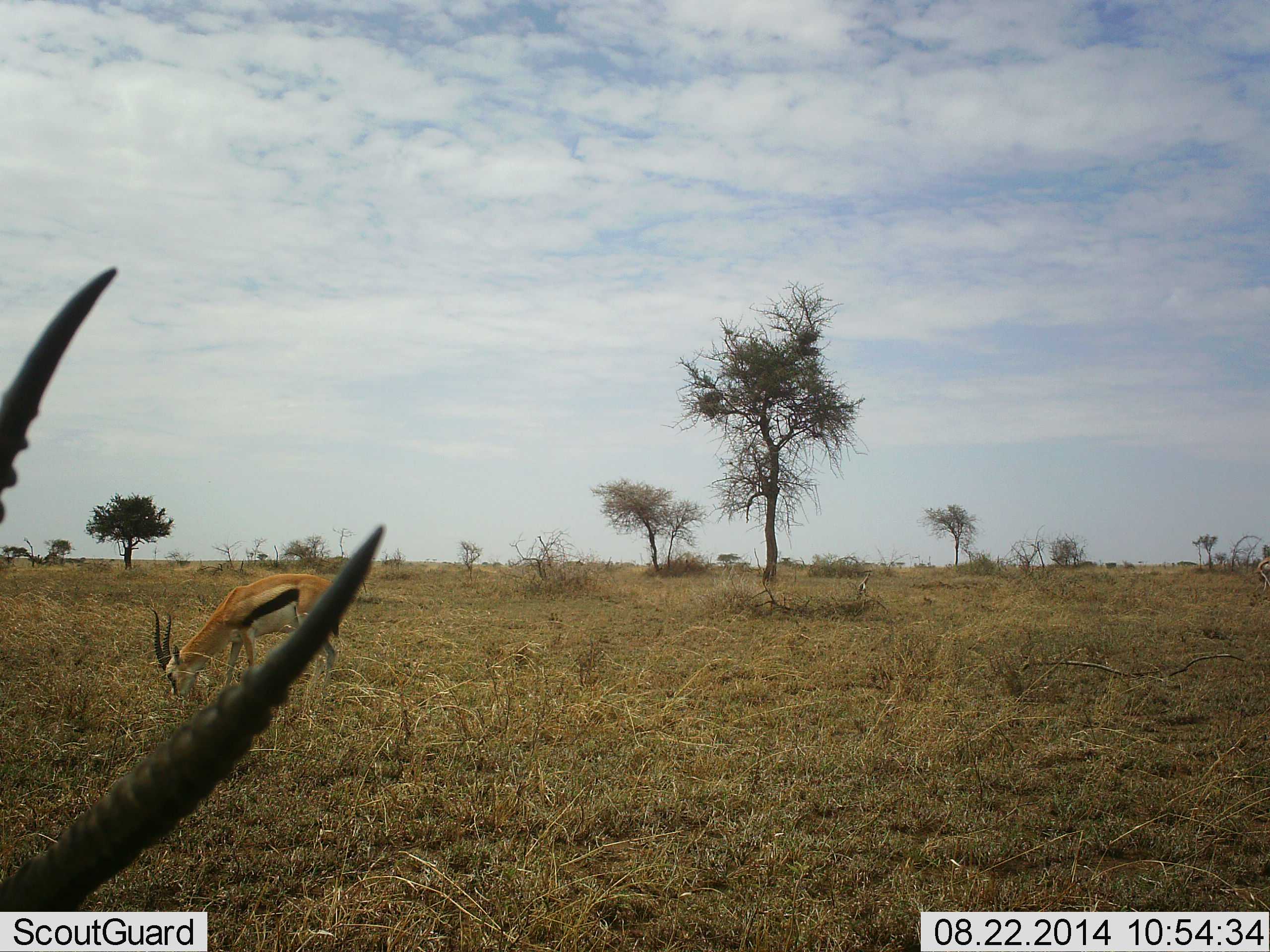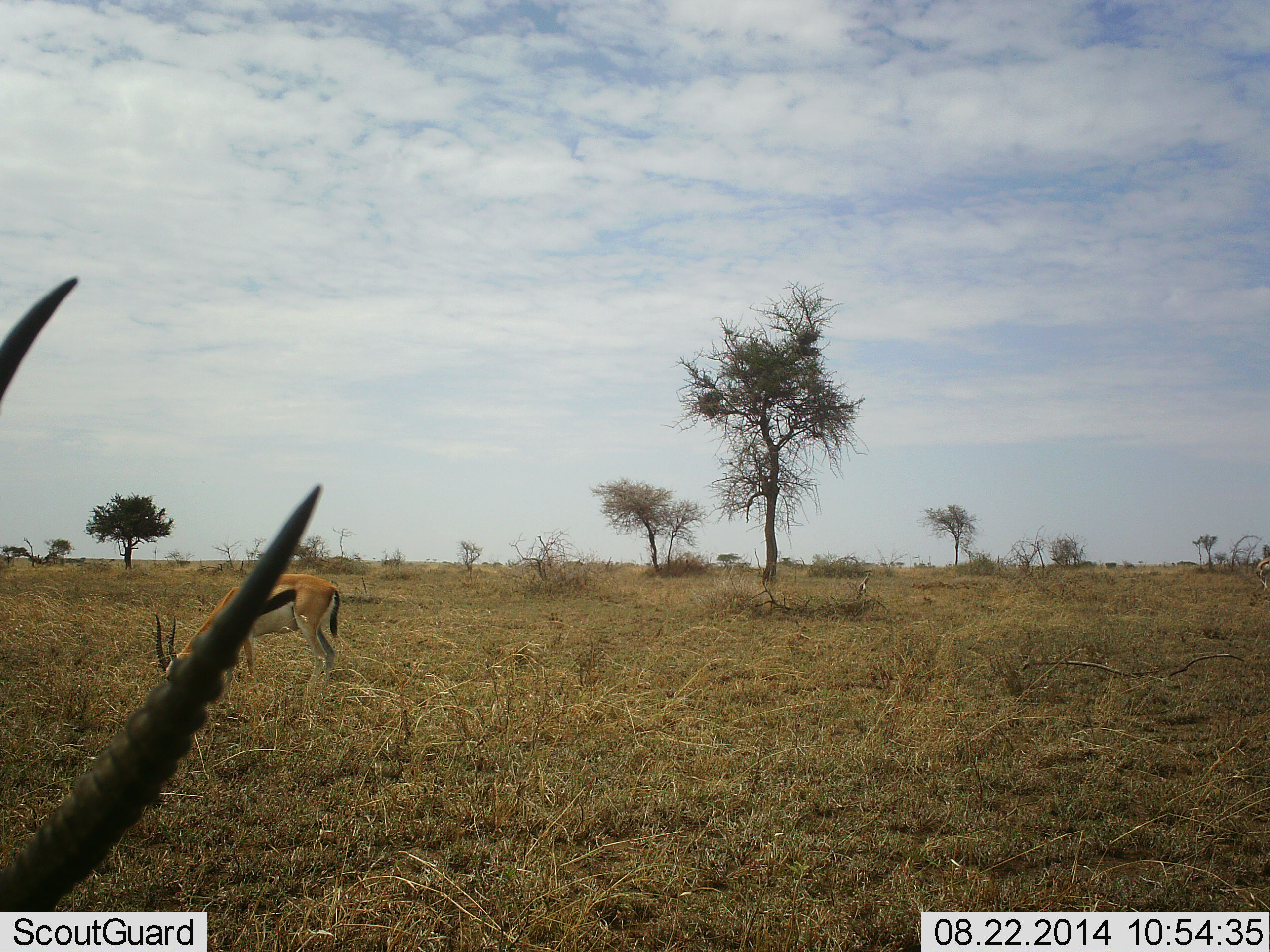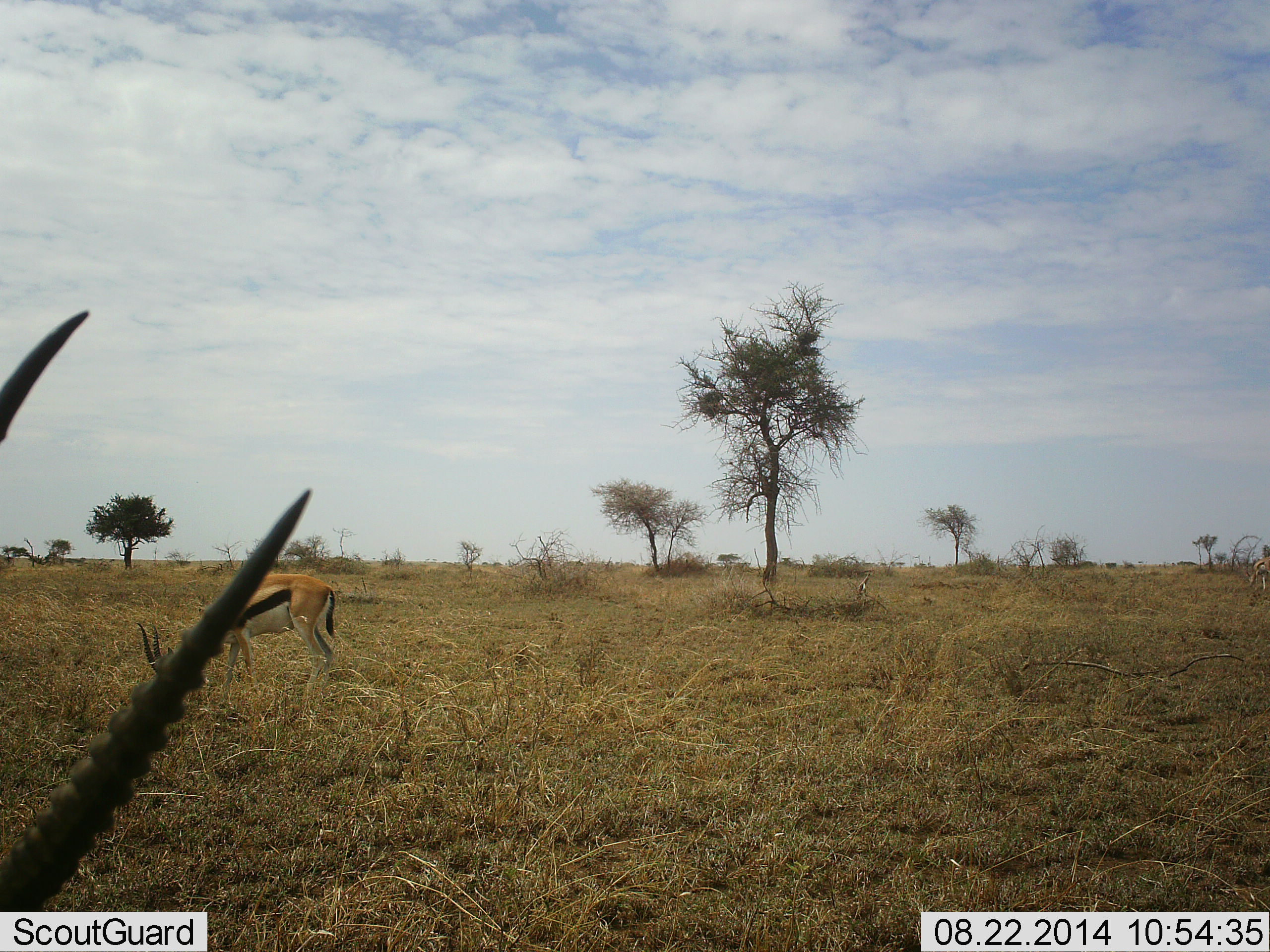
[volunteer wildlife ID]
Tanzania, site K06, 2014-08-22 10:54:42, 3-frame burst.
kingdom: Animalia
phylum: Chordata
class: Mammalia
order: Artiodactyla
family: Bovidae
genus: Eudorcas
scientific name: Eudorcas thomsonii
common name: thomson's gazelle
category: gazellethomsons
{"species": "gazellethomsons (thomson's gazelle) (Eudorcas thomsonii)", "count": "2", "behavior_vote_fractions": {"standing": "50%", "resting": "0%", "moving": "20%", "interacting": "0%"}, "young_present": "0%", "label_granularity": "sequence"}